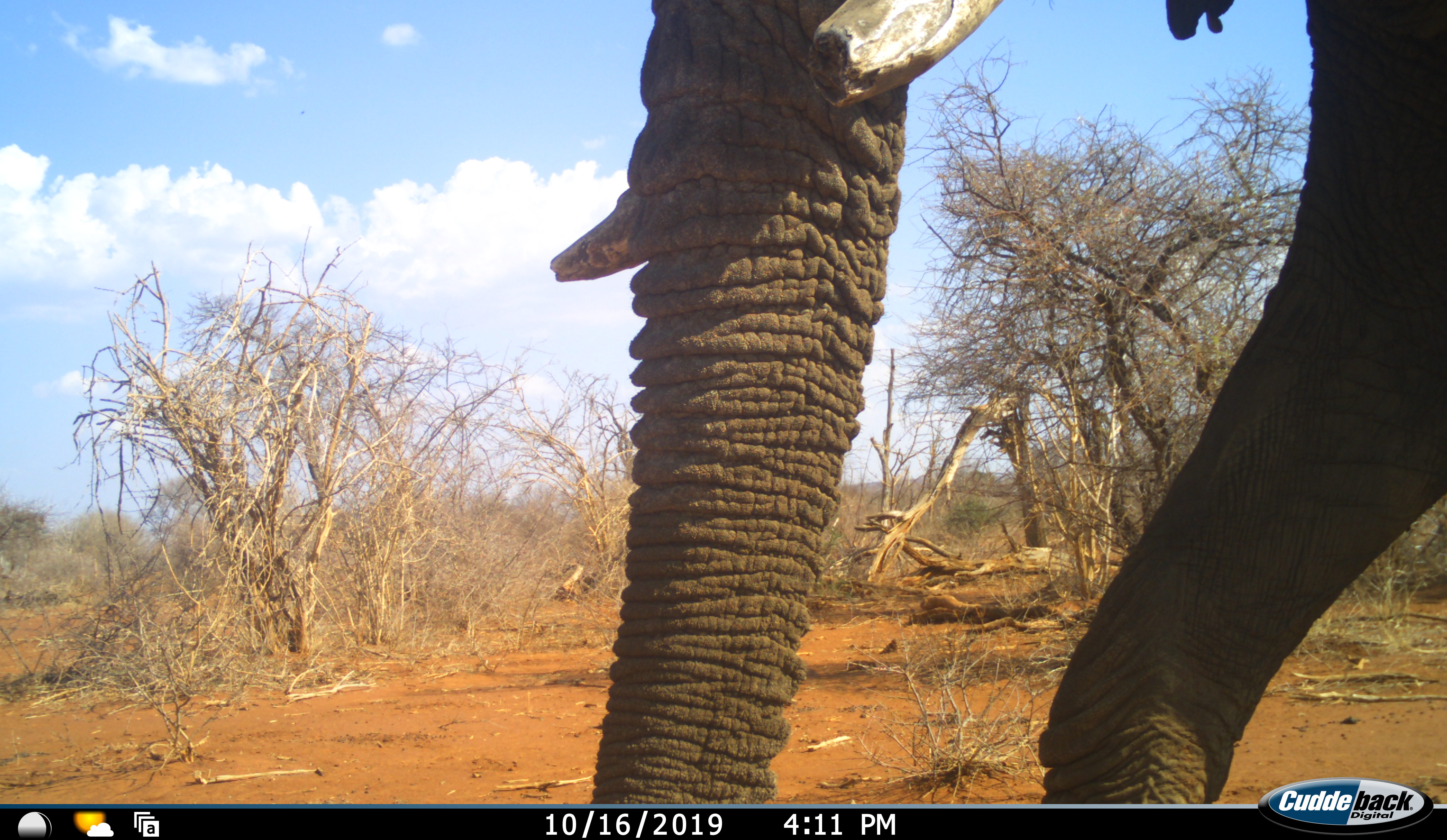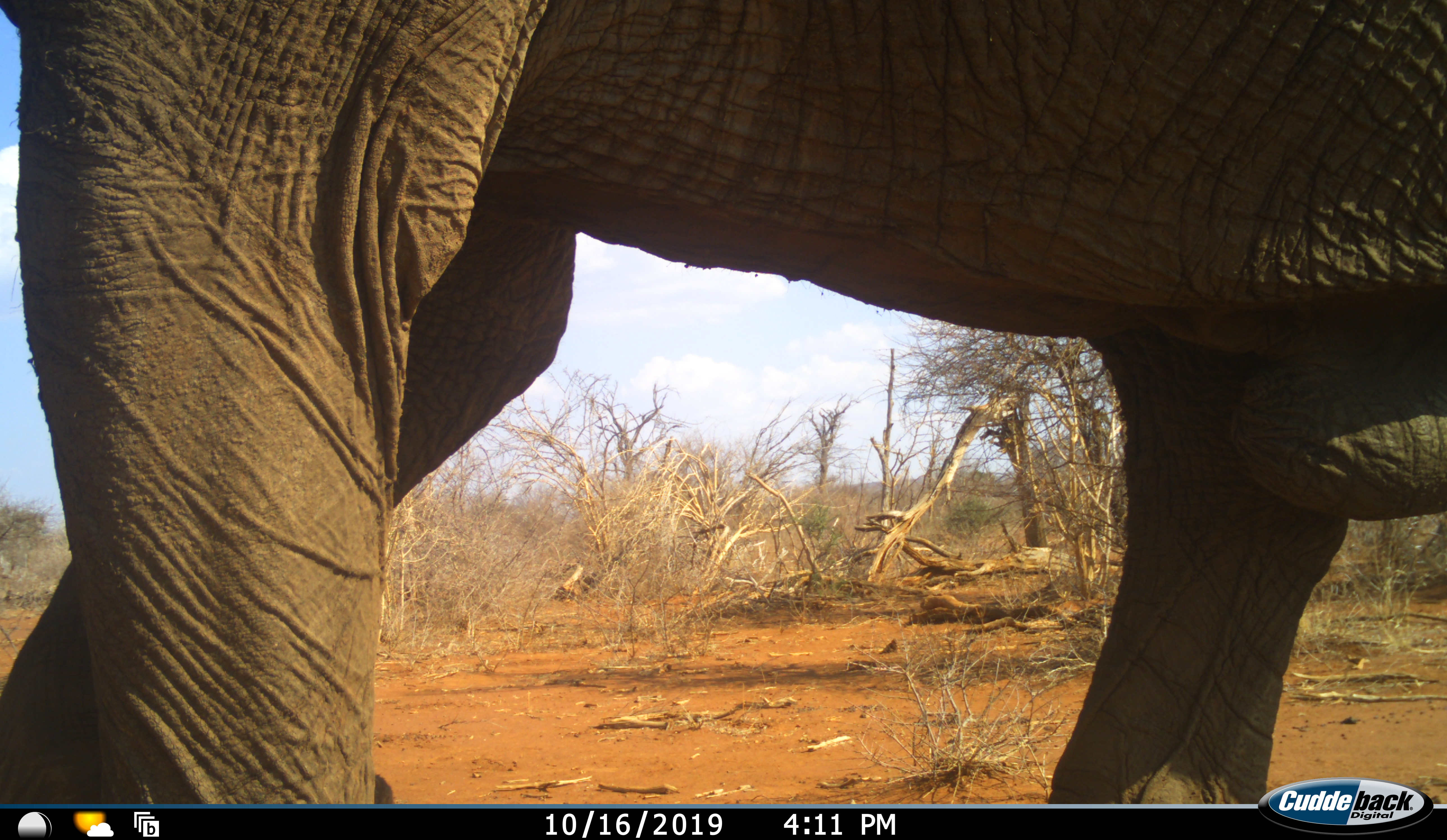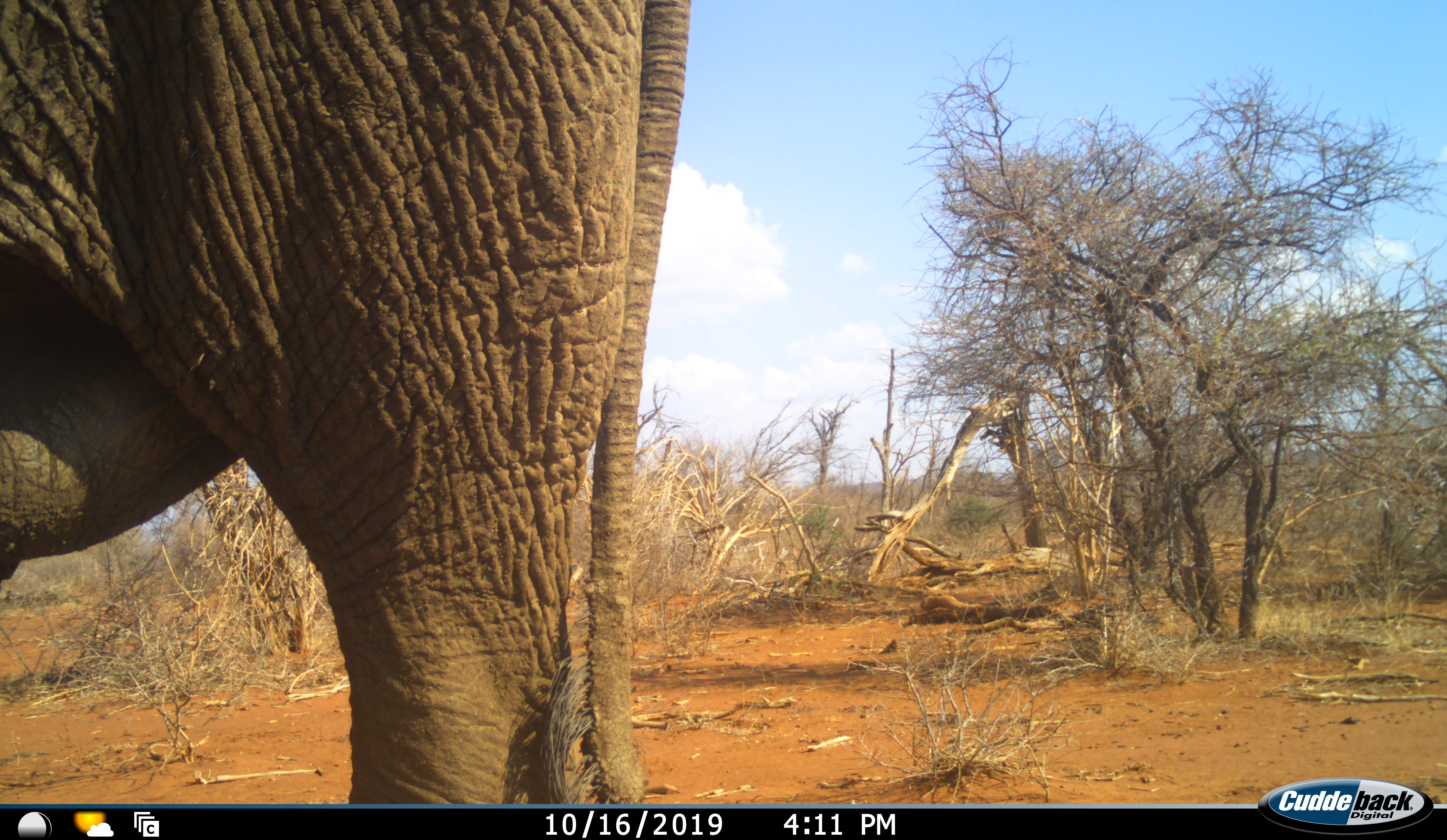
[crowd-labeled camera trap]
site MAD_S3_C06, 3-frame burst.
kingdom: Animalia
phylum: Chordata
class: Mammalia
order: Proboscidea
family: Elephantidae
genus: Loxodonta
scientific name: Loxodonta africana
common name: african bush elephant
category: elephant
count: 1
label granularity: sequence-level